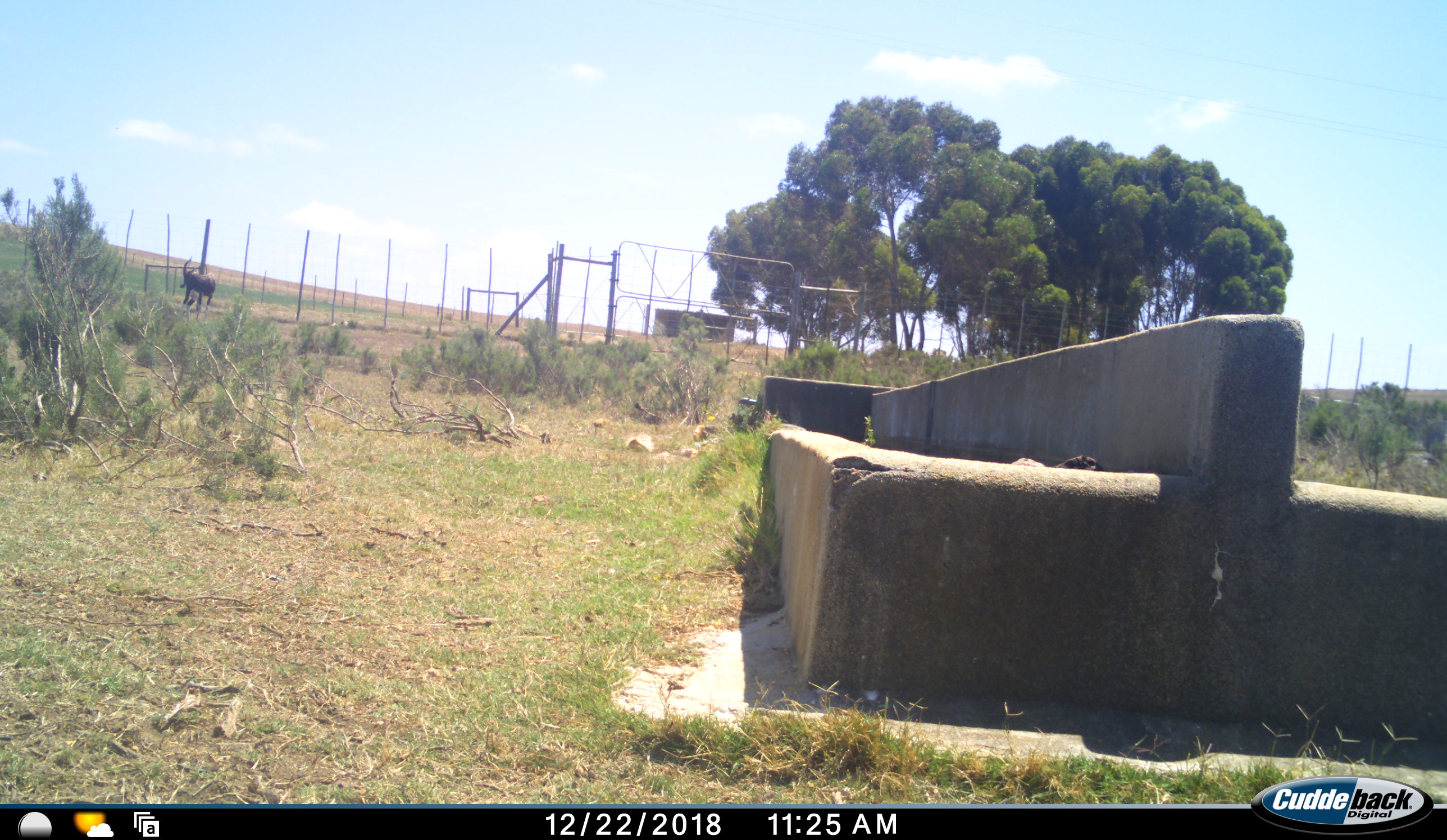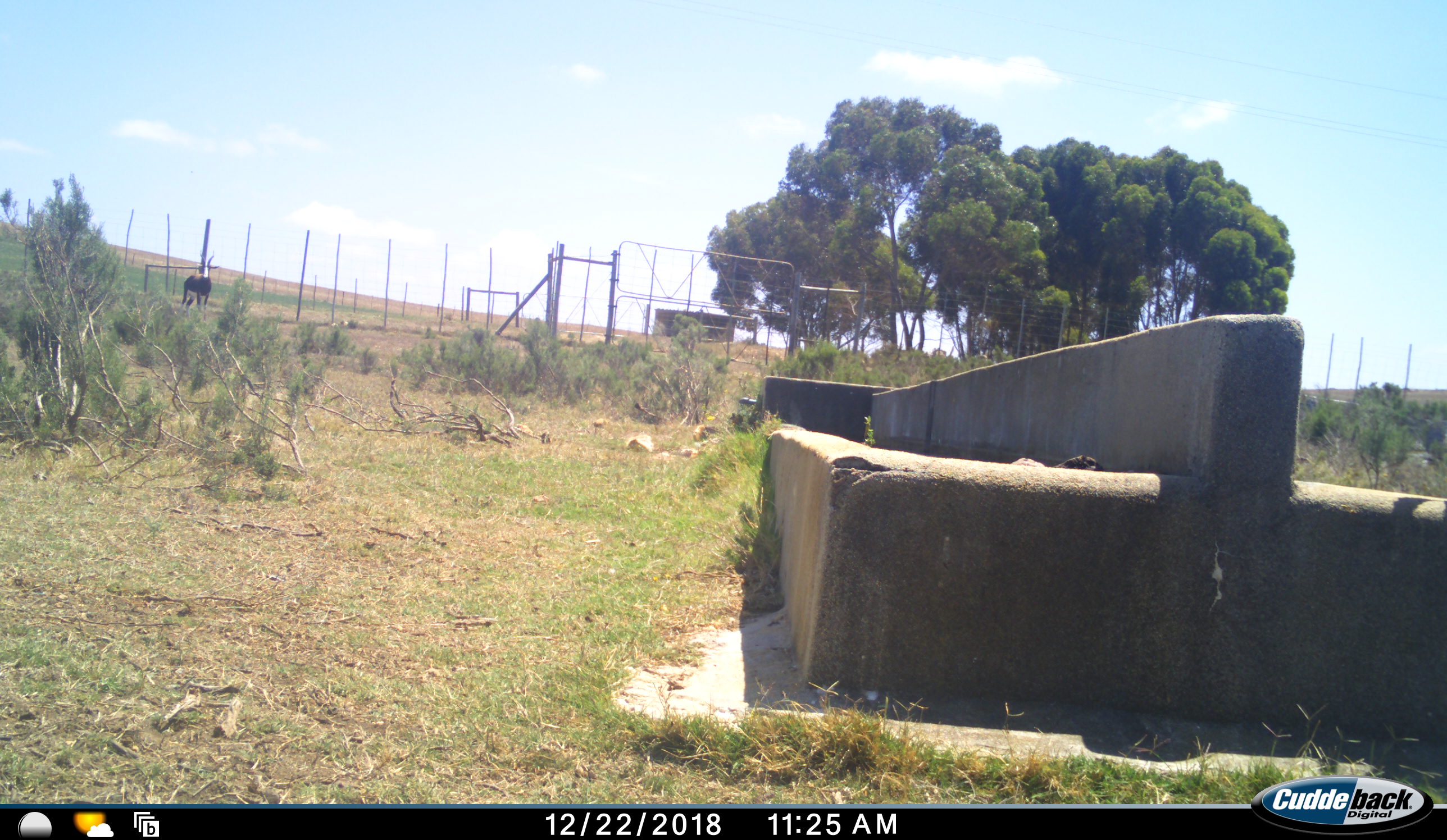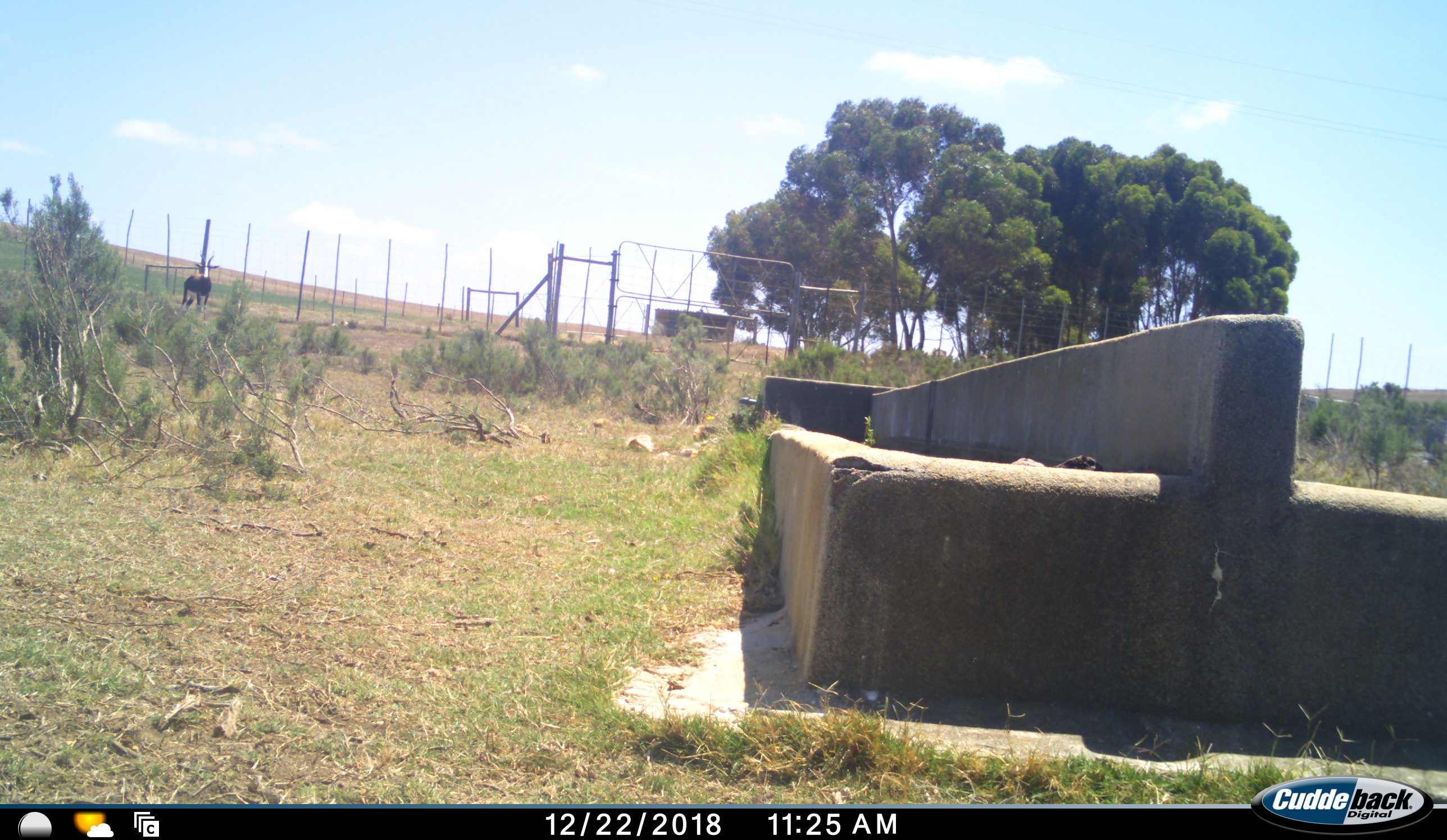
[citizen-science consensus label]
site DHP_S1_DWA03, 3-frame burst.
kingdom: Animalia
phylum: Chordata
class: Mammalia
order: Artiodactyla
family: Bovidae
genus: Damaliscus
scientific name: Damaliscus pygargus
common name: bontebok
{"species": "bontebok (Damaliscus pygargus)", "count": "1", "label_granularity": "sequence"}